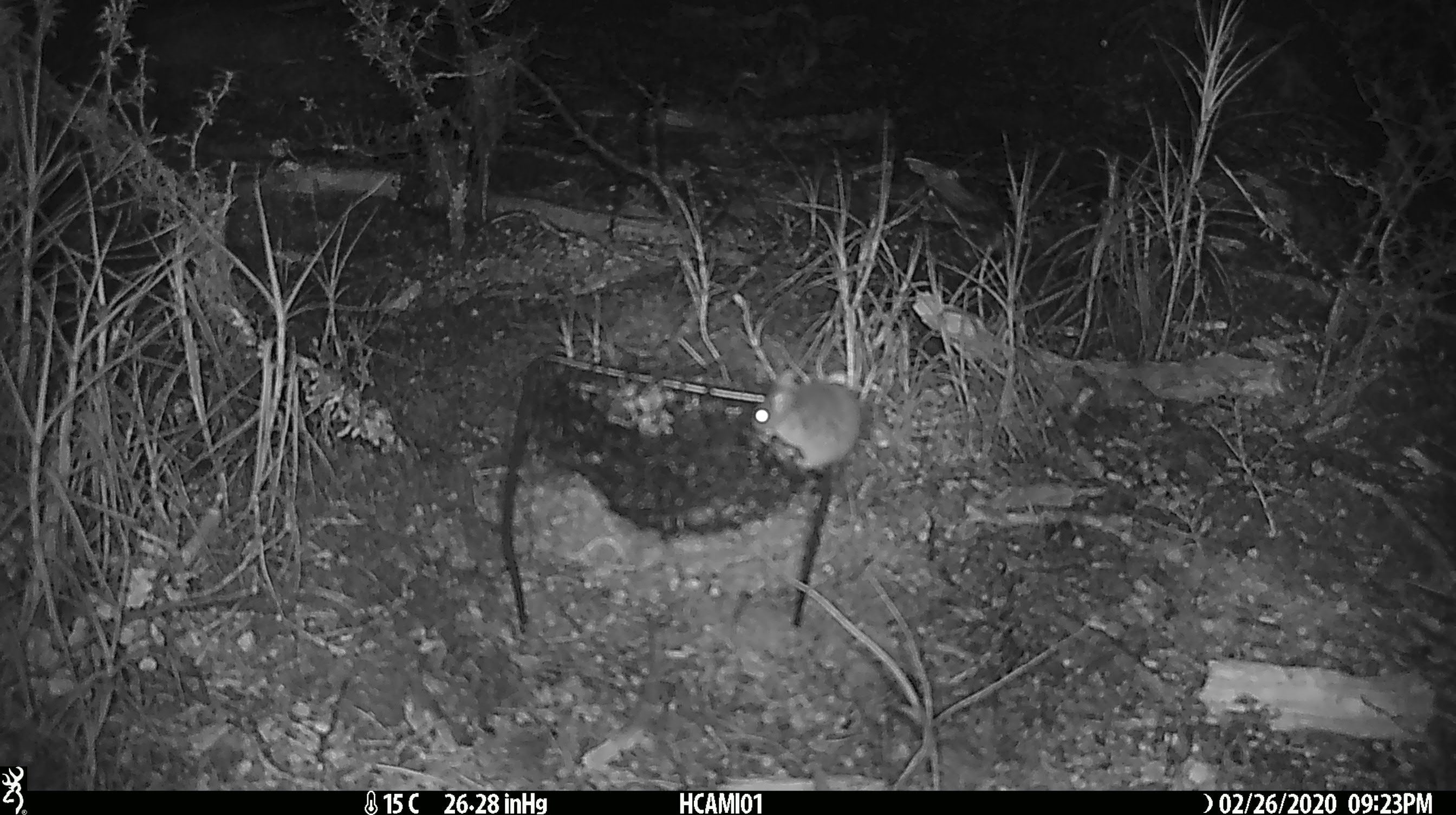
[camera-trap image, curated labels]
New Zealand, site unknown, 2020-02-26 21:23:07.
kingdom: Animalia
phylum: Chordata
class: Mammalia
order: Rodentia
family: Muridae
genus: Mus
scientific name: Mus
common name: mouse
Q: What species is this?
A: Mouse (Mus).